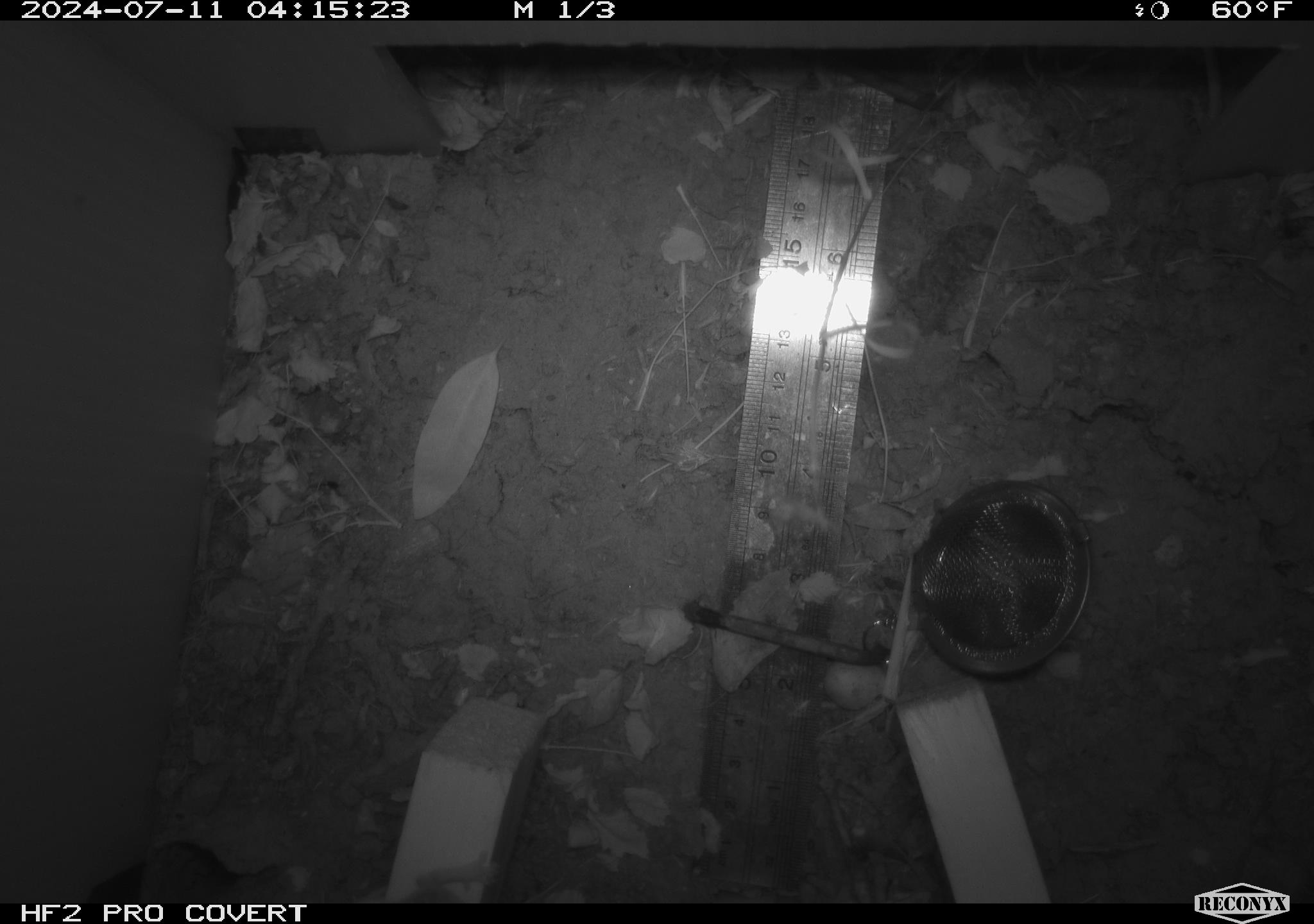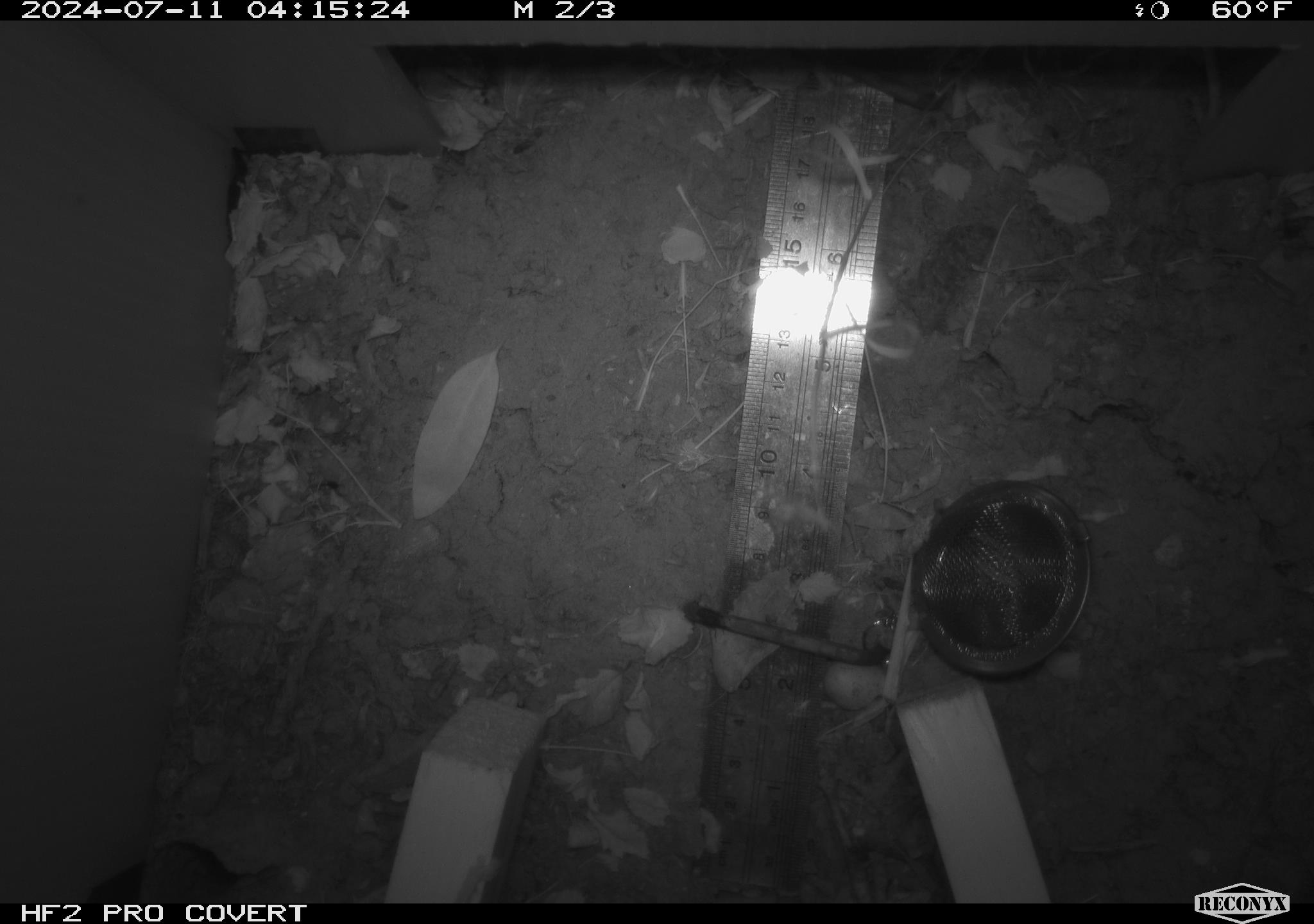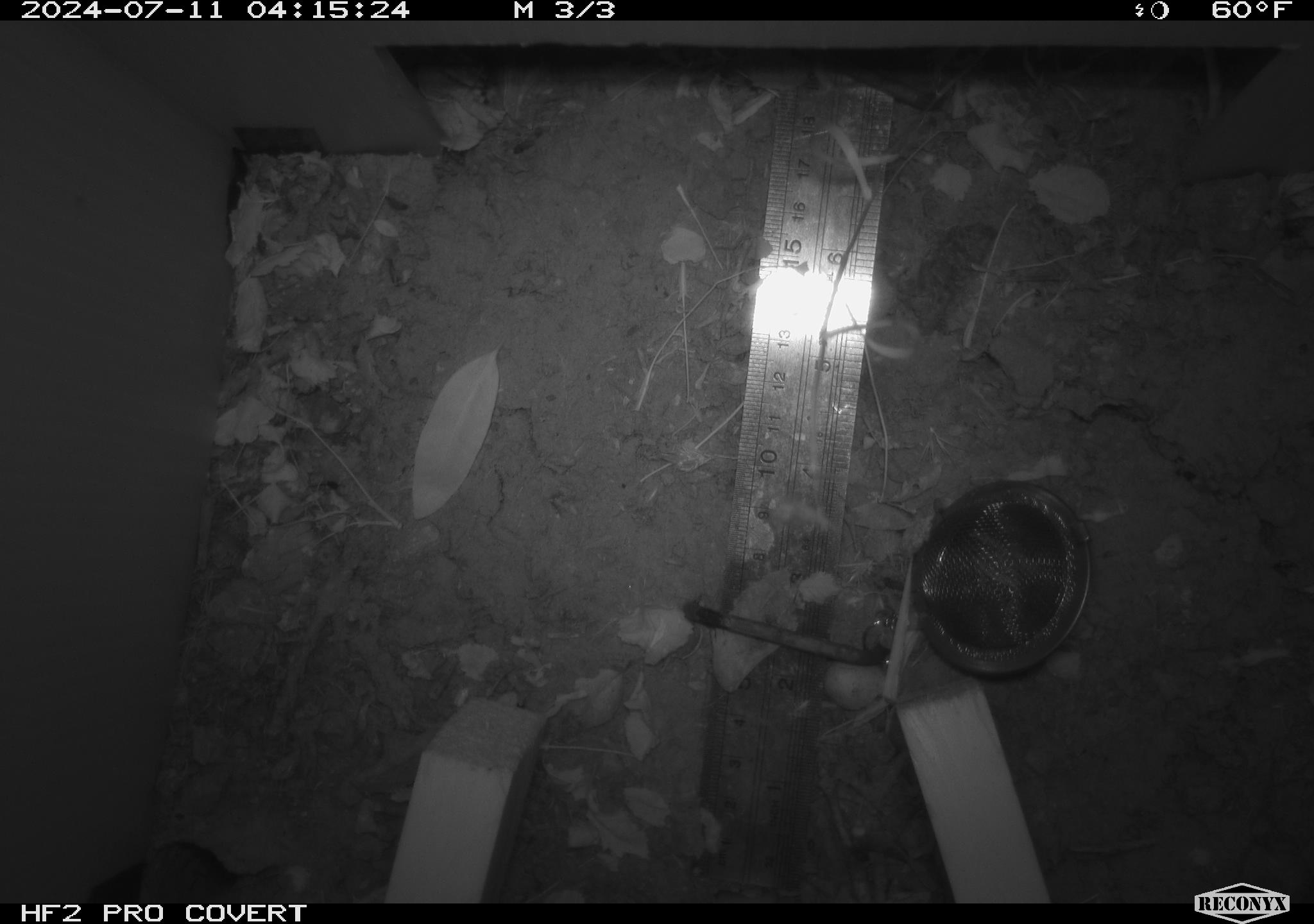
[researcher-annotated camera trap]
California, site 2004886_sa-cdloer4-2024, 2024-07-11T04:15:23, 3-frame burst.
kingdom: Animalia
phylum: Chordata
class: Mammalia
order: Rodentia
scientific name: Rodentia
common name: rodent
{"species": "rodent (Rodentia)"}